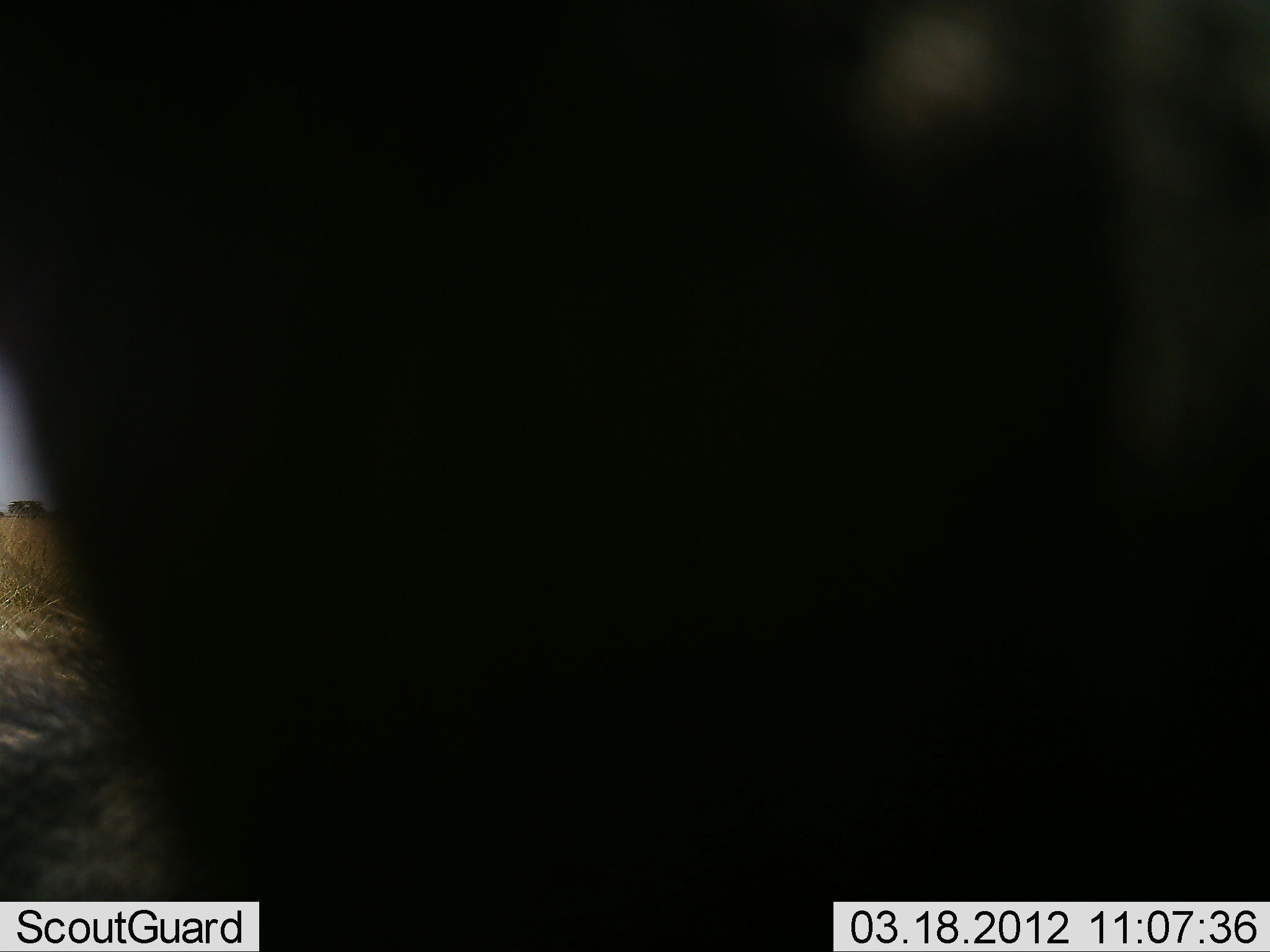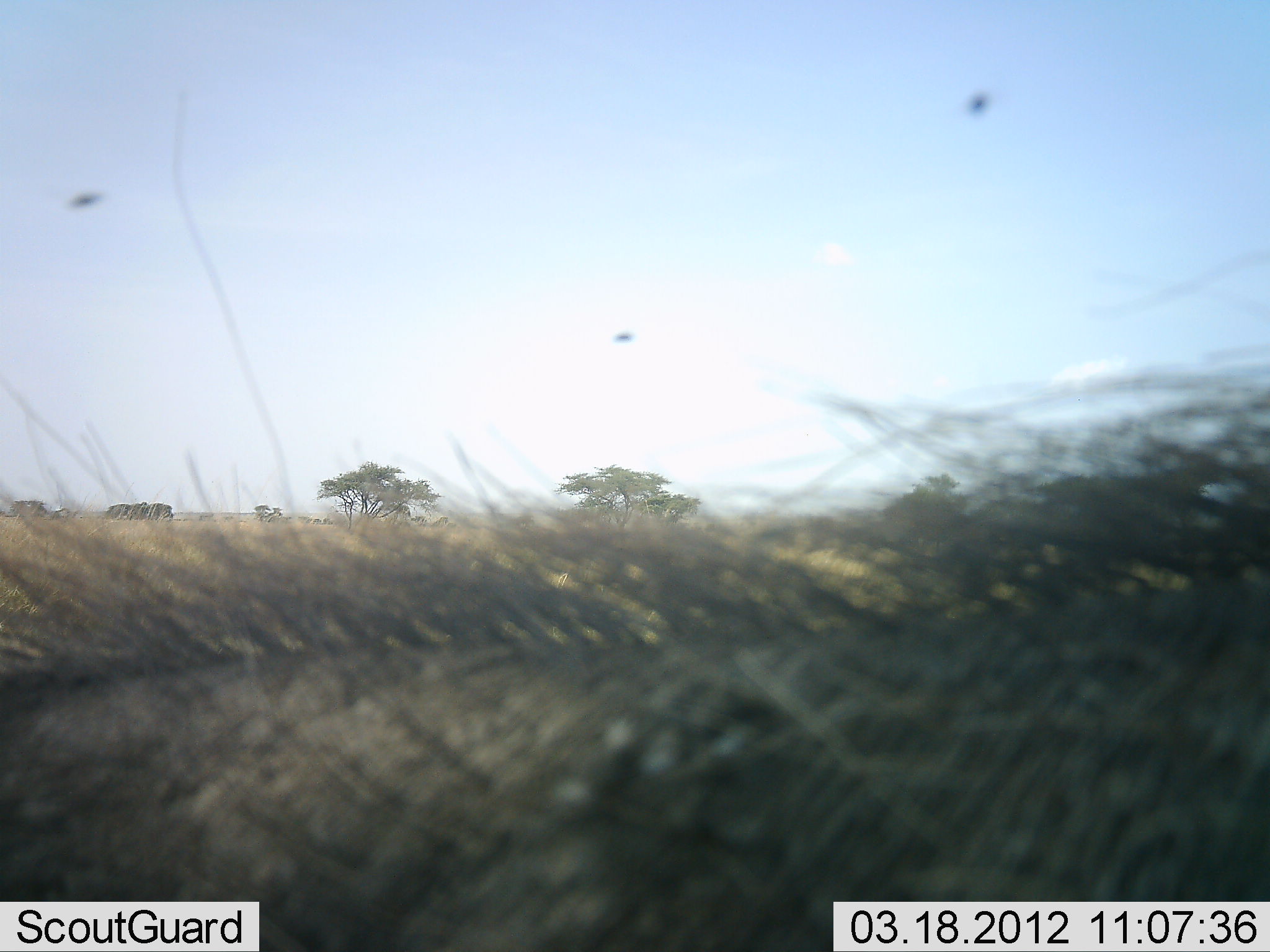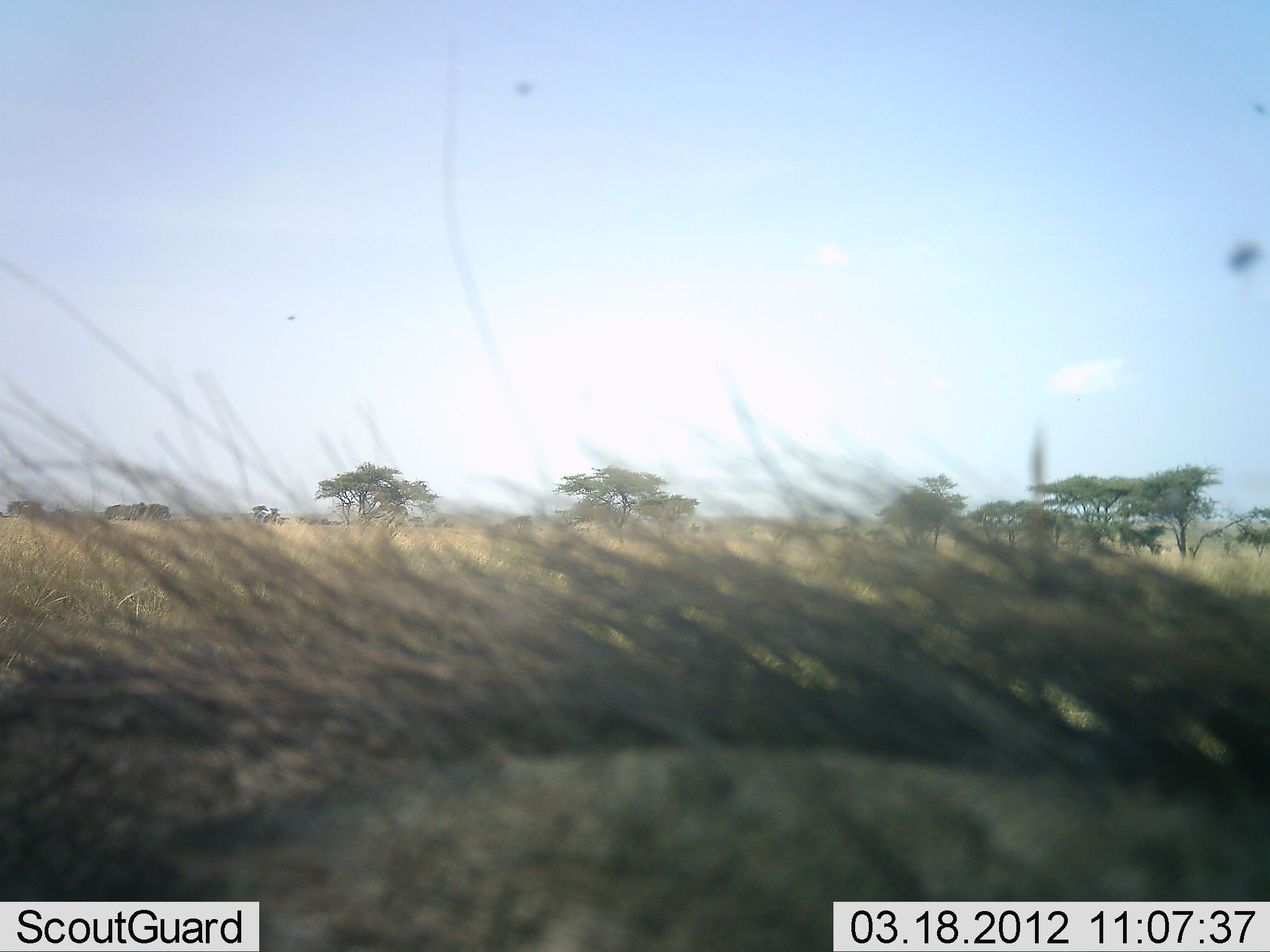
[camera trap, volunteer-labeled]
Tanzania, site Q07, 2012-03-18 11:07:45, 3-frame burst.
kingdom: Animalia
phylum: Chordata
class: Mammalia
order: Artiodactyla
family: Suidae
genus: Phacochoerus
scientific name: Phacochoerus africanus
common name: warthog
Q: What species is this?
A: Warthog (Phacochoerus africanus).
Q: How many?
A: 1.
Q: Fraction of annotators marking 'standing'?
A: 40%.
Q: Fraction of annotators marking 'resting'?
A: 7%.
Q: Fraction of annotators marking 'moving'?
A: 33%.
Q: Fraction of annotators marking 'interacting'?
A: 13%.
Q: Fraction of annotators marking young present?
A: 0%.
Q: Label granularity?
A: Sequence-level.